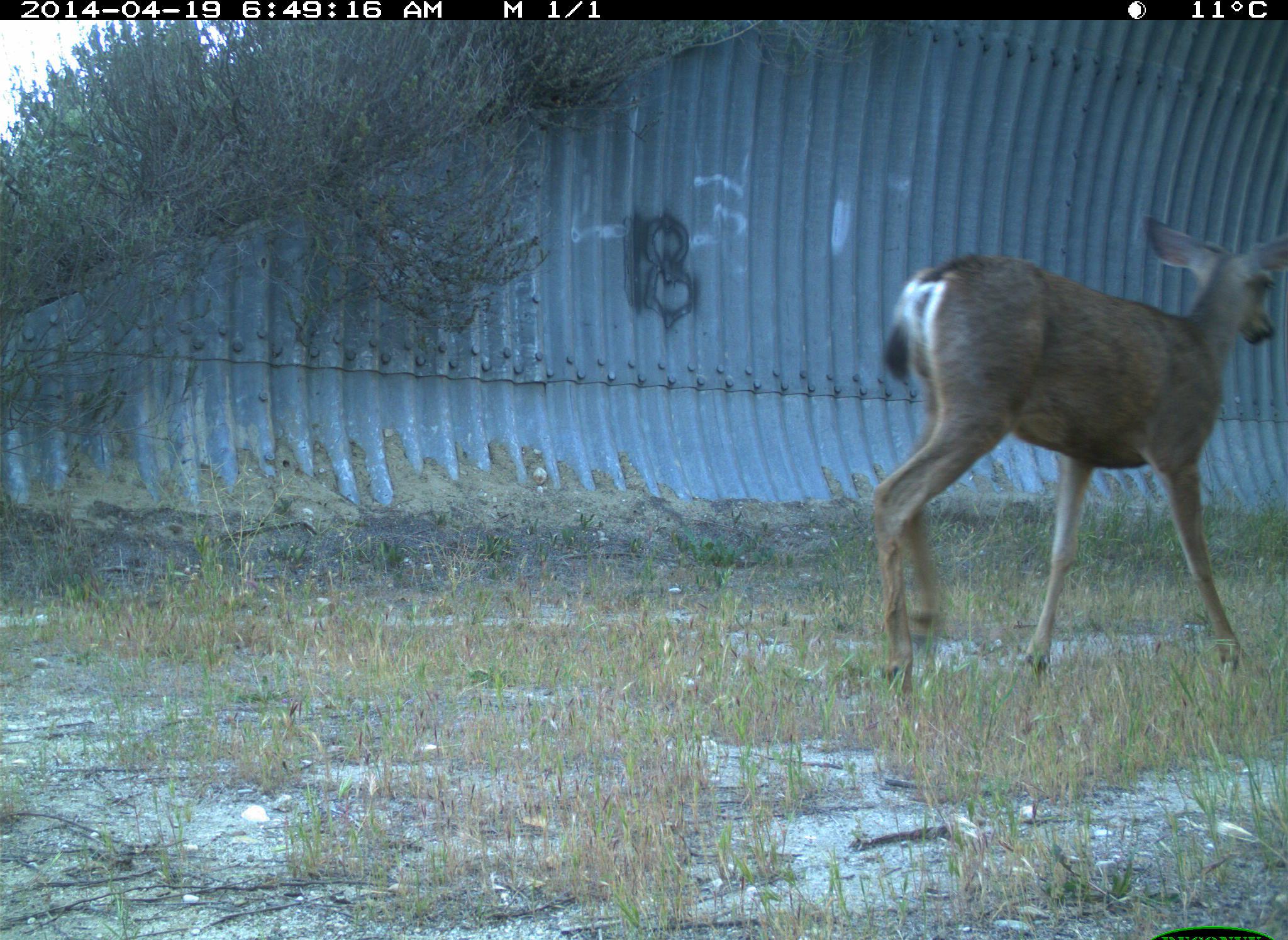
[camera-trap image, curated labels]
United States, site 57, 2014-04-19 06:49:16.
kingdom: Animalia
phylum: Chordata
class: Mammalia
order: Artiodactyla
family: Cervidae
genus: Odocoileus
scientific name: Odocoileus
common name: deer